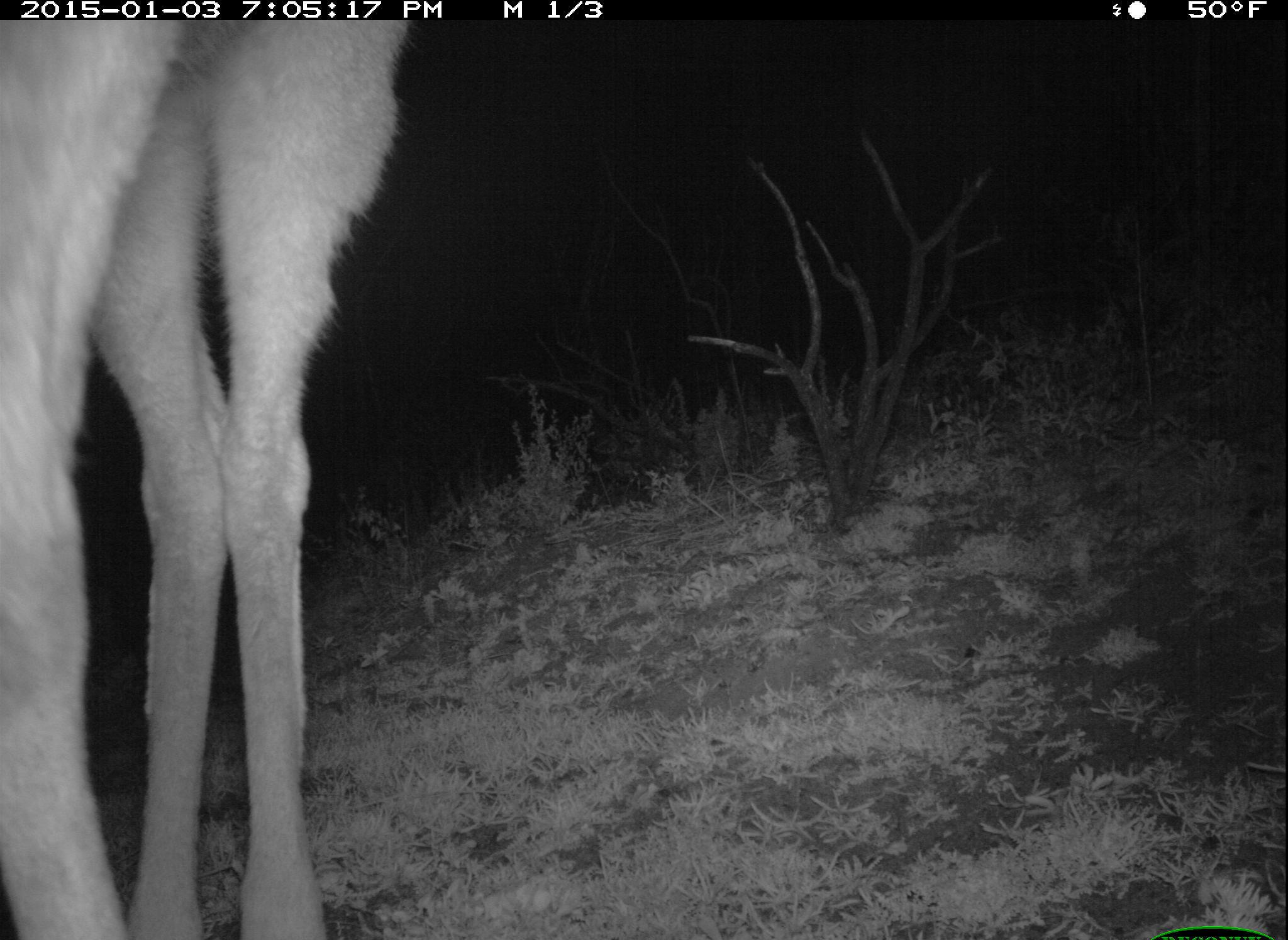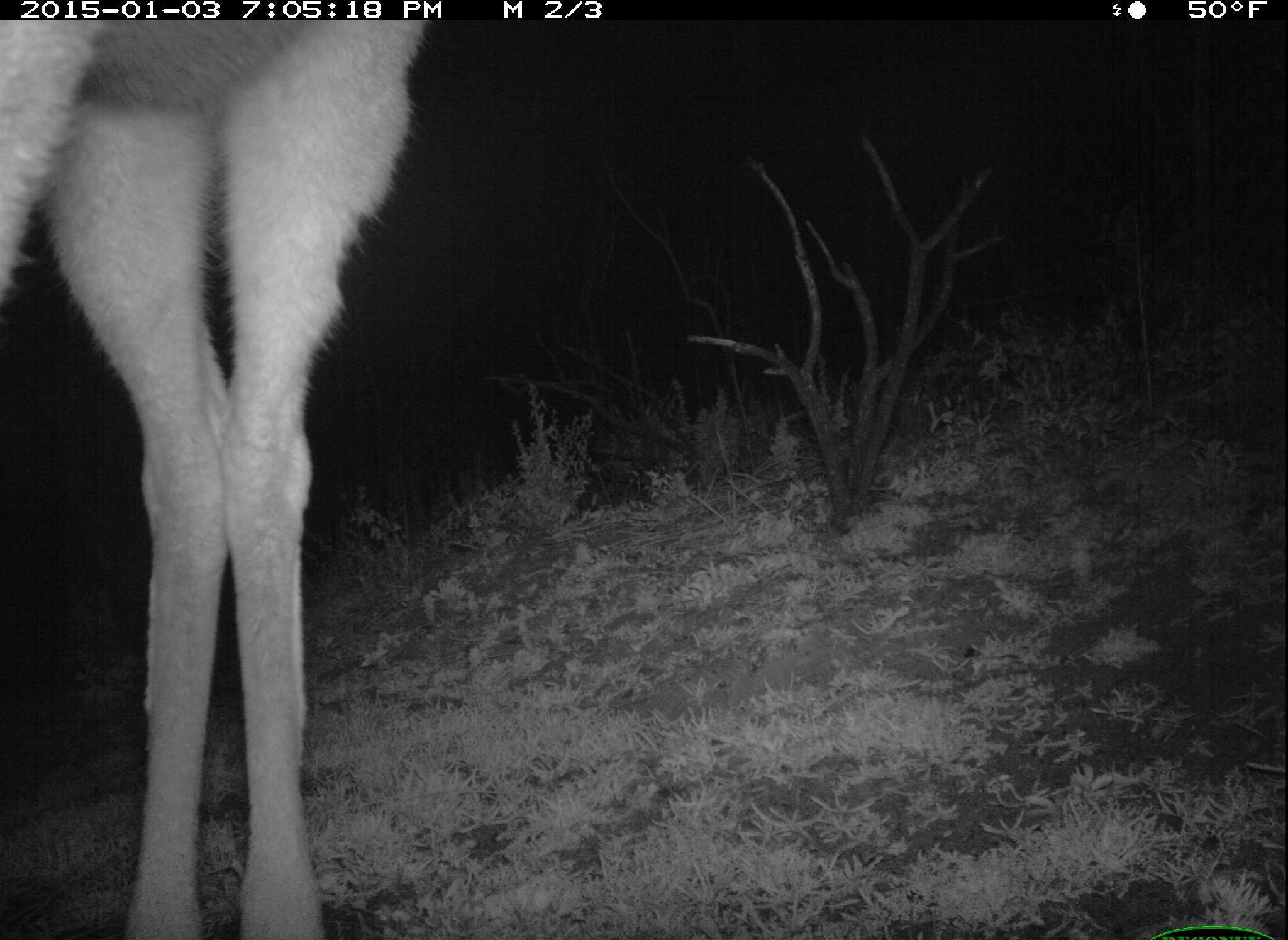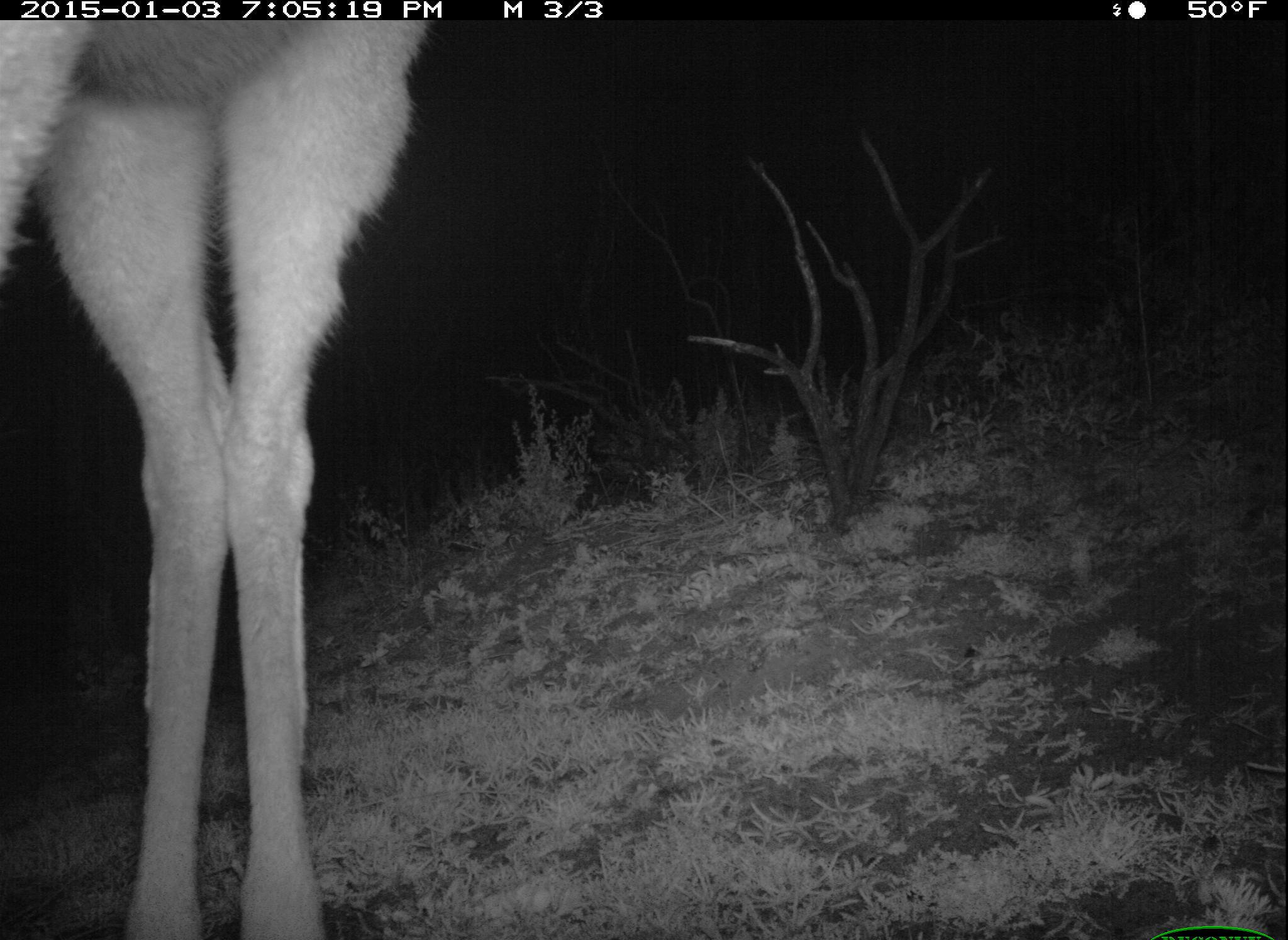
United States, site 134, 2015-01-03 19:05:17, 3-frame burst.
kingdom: Animalia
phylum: Chordata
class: Mammalia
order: Artiodactyla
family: Cervidae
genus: Odocoileus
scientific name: Odocoileus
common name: deer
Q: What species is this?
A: Deer (Odocoileus).